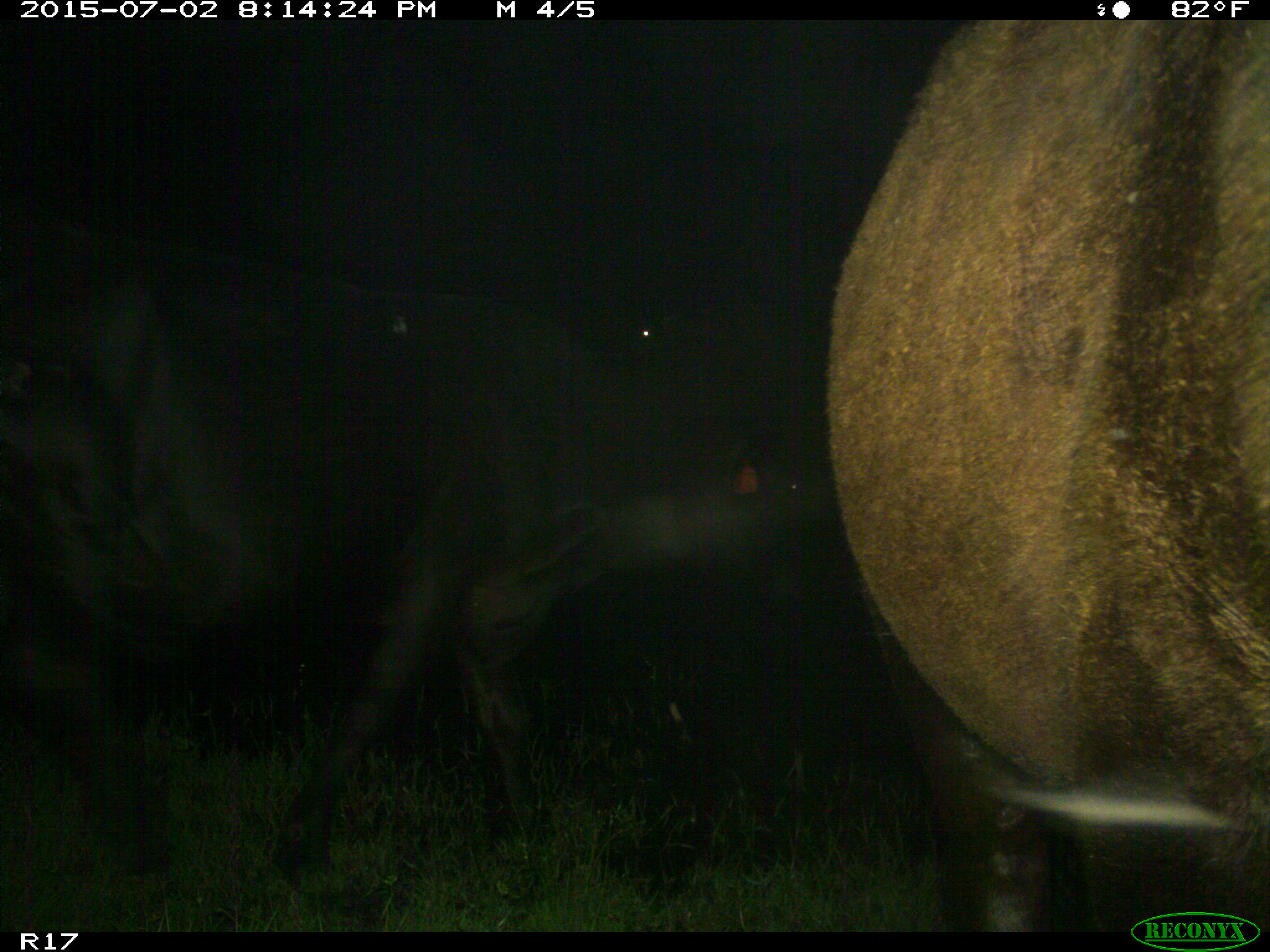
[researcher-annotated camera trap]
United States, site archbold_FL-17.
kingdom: Animalia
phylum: Chordata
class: Mammalia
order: Artiodactyla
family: Bovidae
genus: Bos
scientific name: Bos taurus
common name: domestic cow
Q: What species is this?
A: Bos taurus (domestic cow).